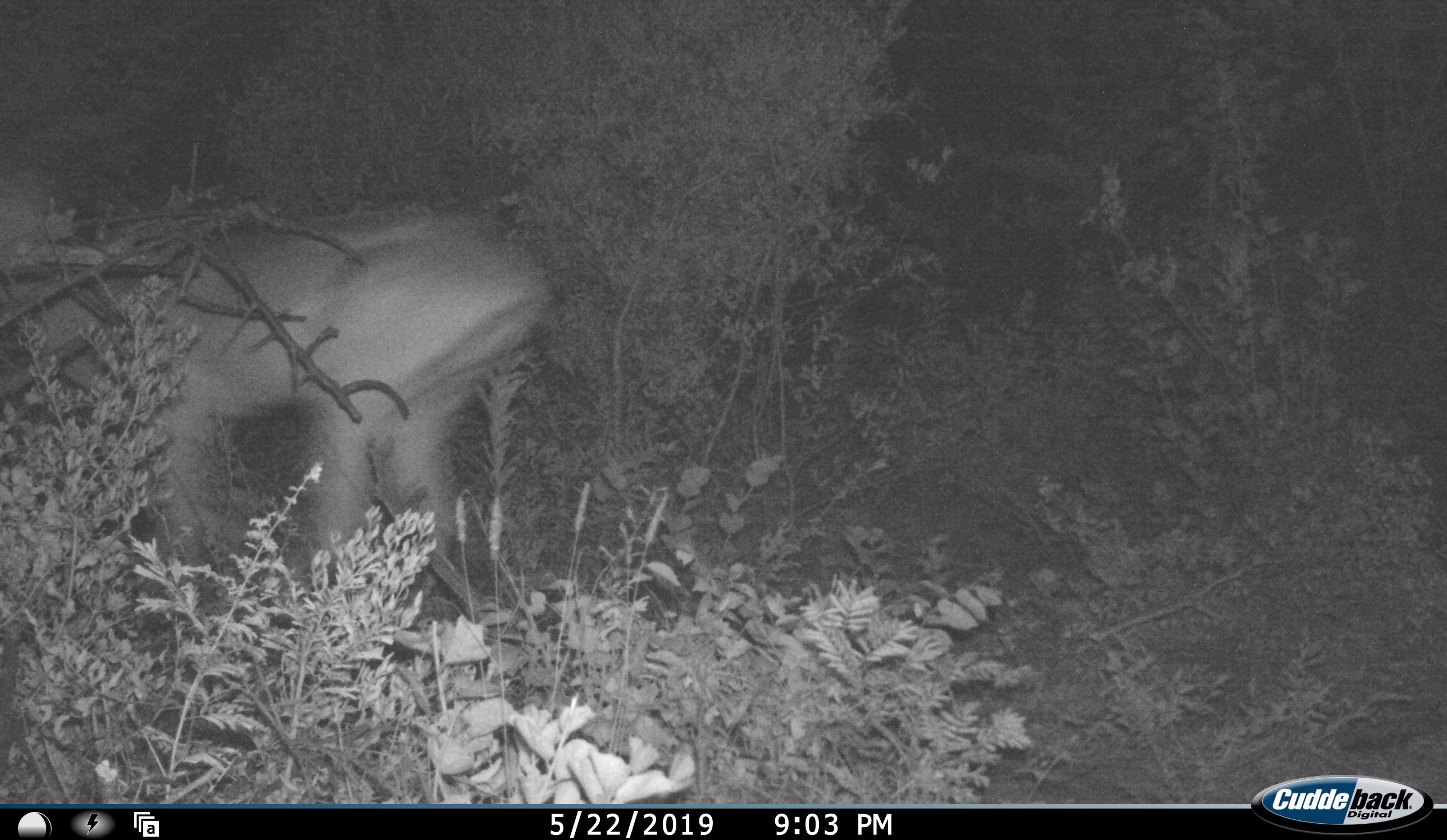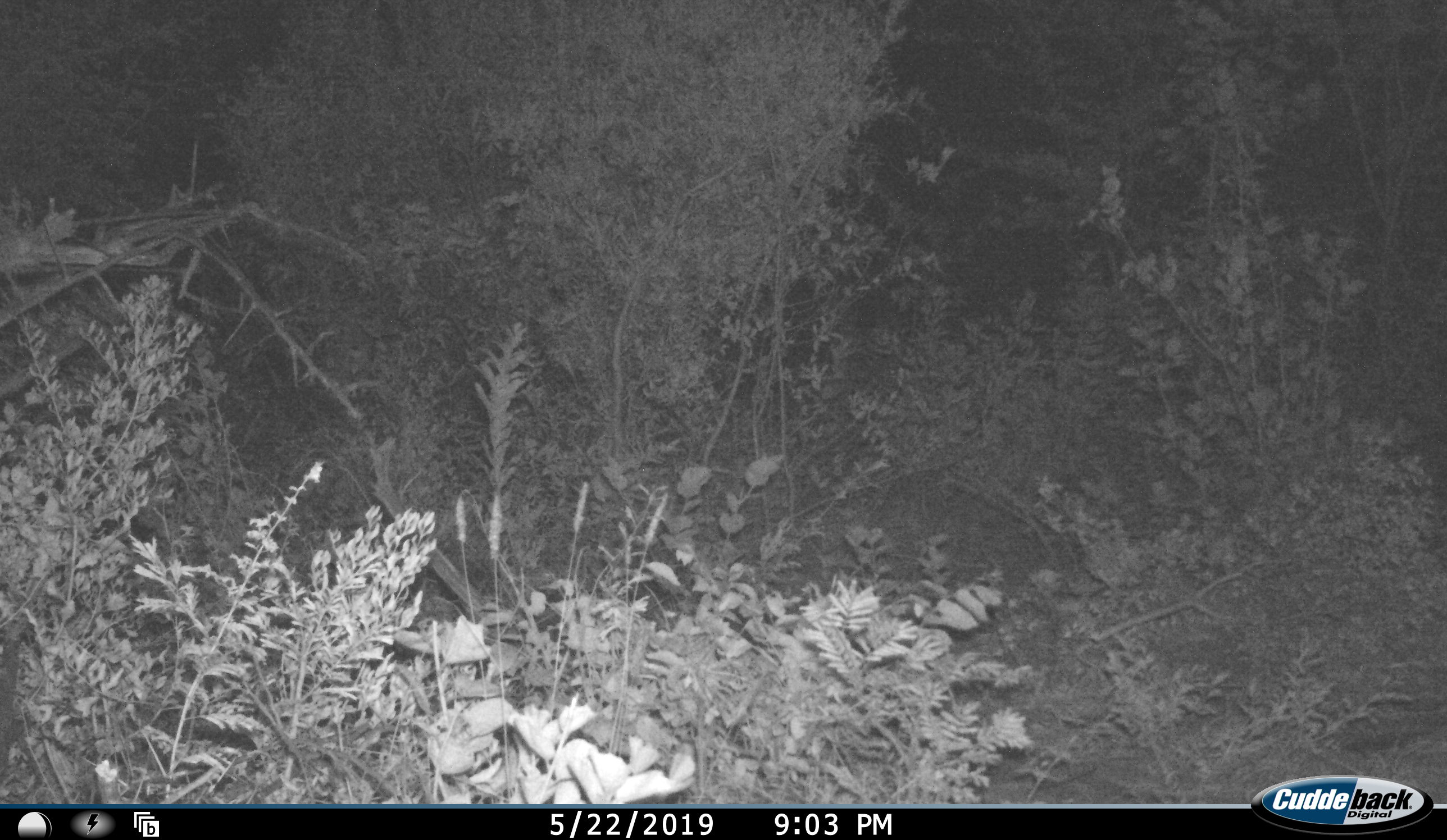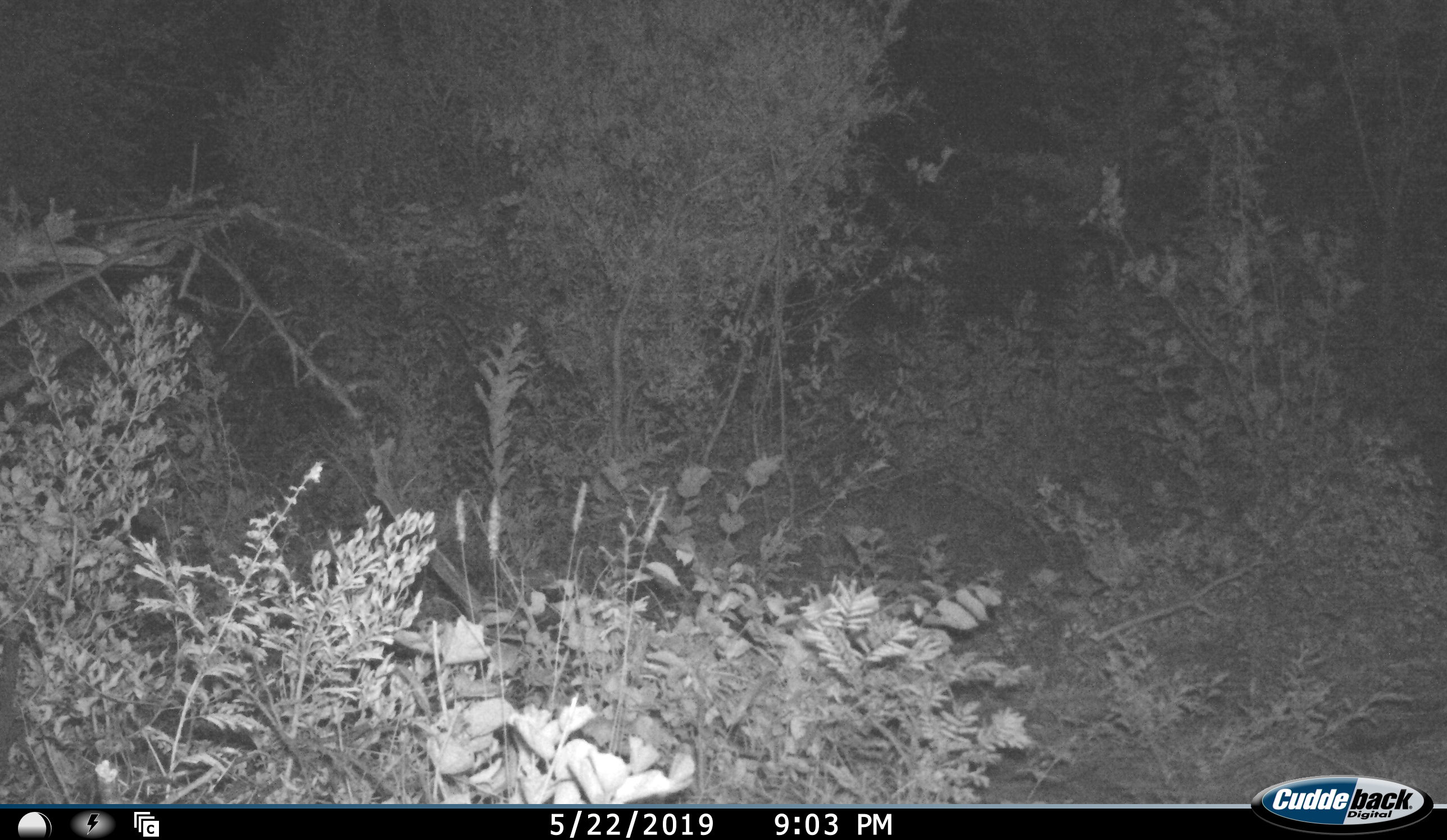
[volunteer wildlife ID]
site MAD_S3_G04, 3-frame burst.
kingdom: Animalia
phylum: Chordata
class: Mammalia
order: Artiodactyla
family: Bovidae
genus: Aepyceros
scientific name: Aepyceros melampus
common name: impala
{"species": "impala (Aepyceros melampus)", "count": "1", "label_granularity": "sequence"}